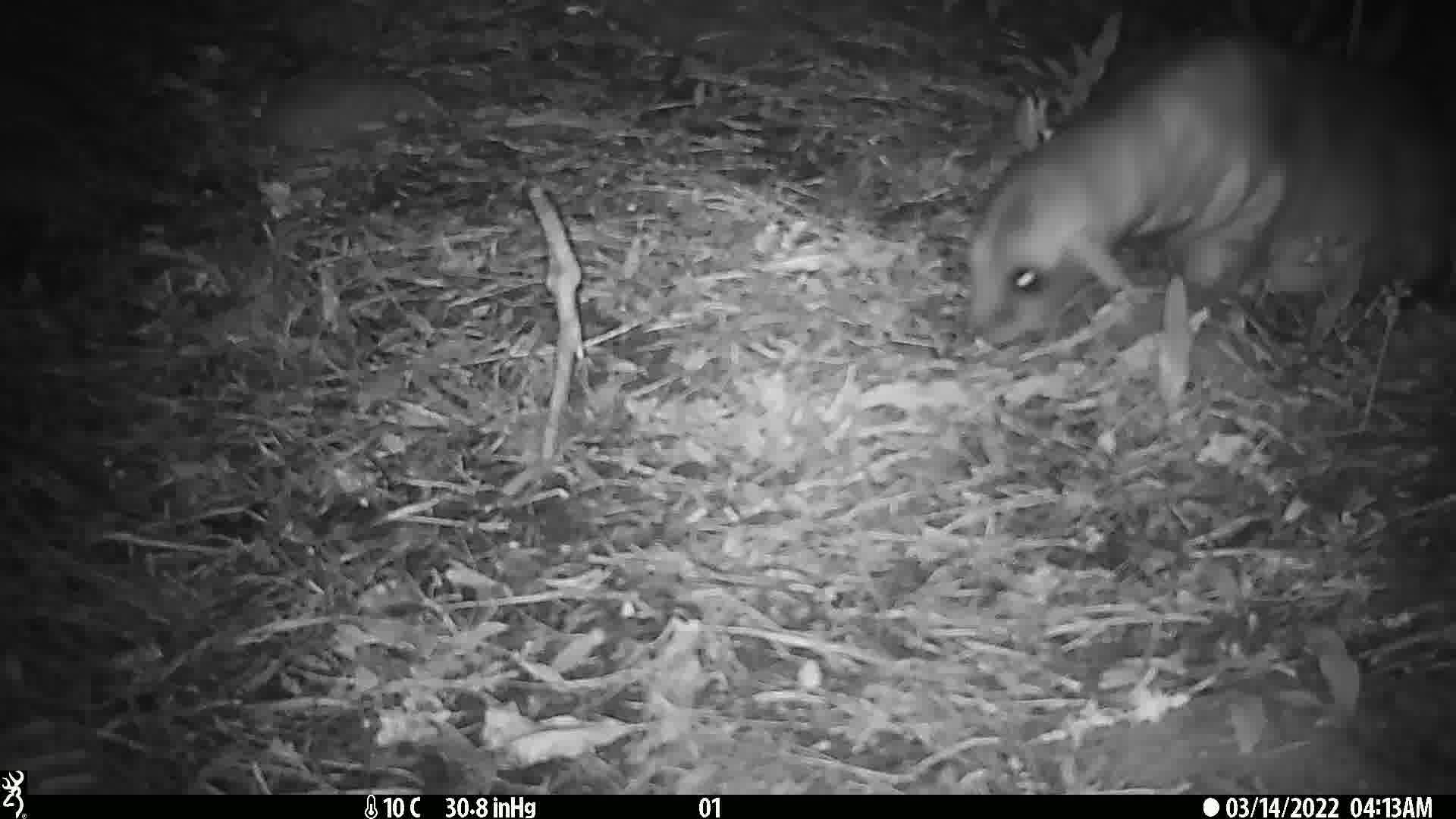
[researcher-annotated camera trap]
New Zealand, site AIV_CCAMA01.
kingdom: Animalia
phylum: Chordata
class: Mammalia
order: Carnivora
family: Otariidae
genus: Phocarctos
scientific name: Phocarctos hookeri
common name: new zealand sea lion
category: sealion